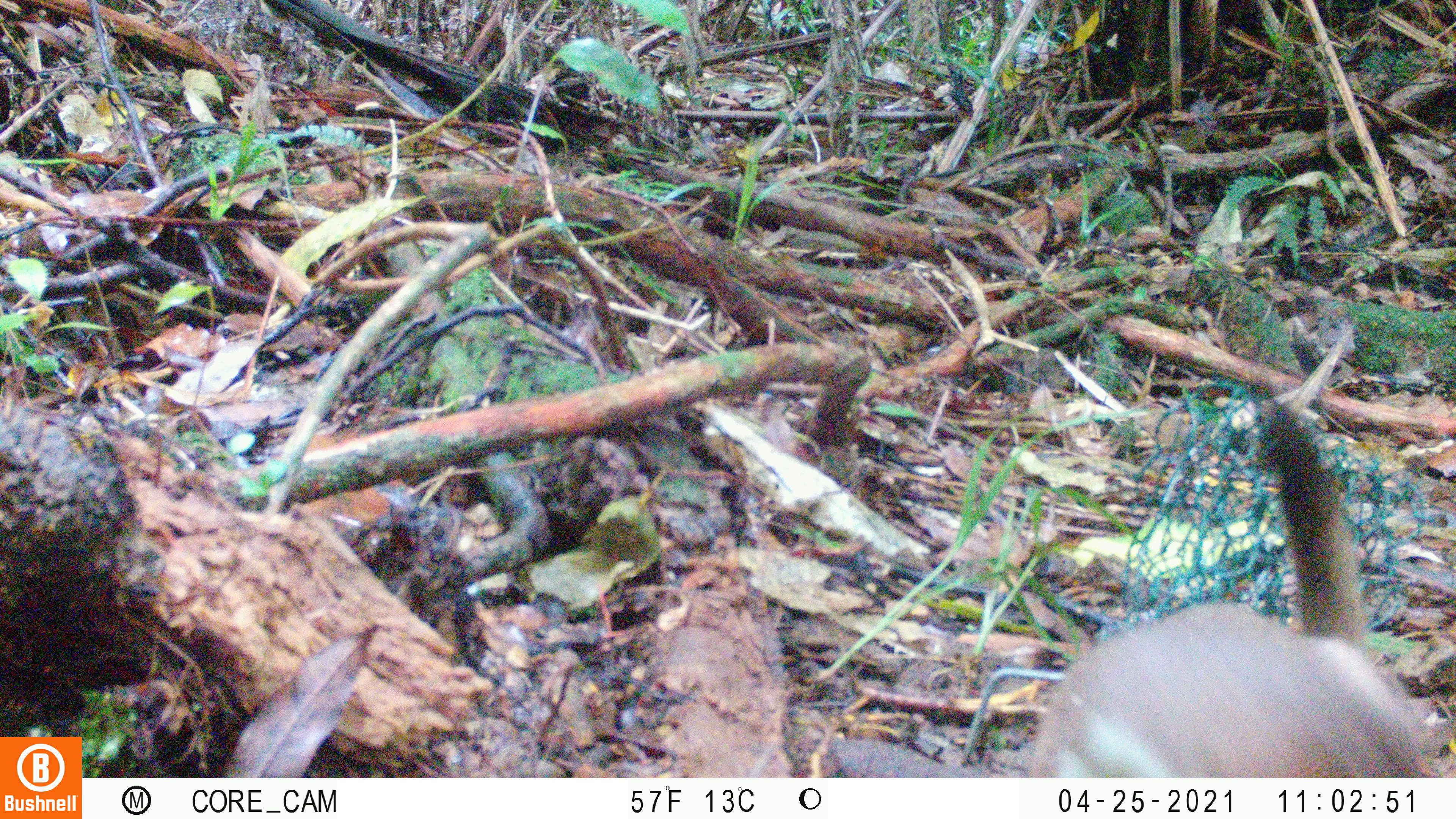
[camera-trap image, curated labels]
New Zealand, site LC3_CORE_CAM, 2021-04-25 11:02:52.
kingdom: Animalia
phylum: Chordata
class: Mammalia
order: Carnivora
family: Mustelidae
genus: Mustela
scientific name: Mustela erminea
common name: stoat